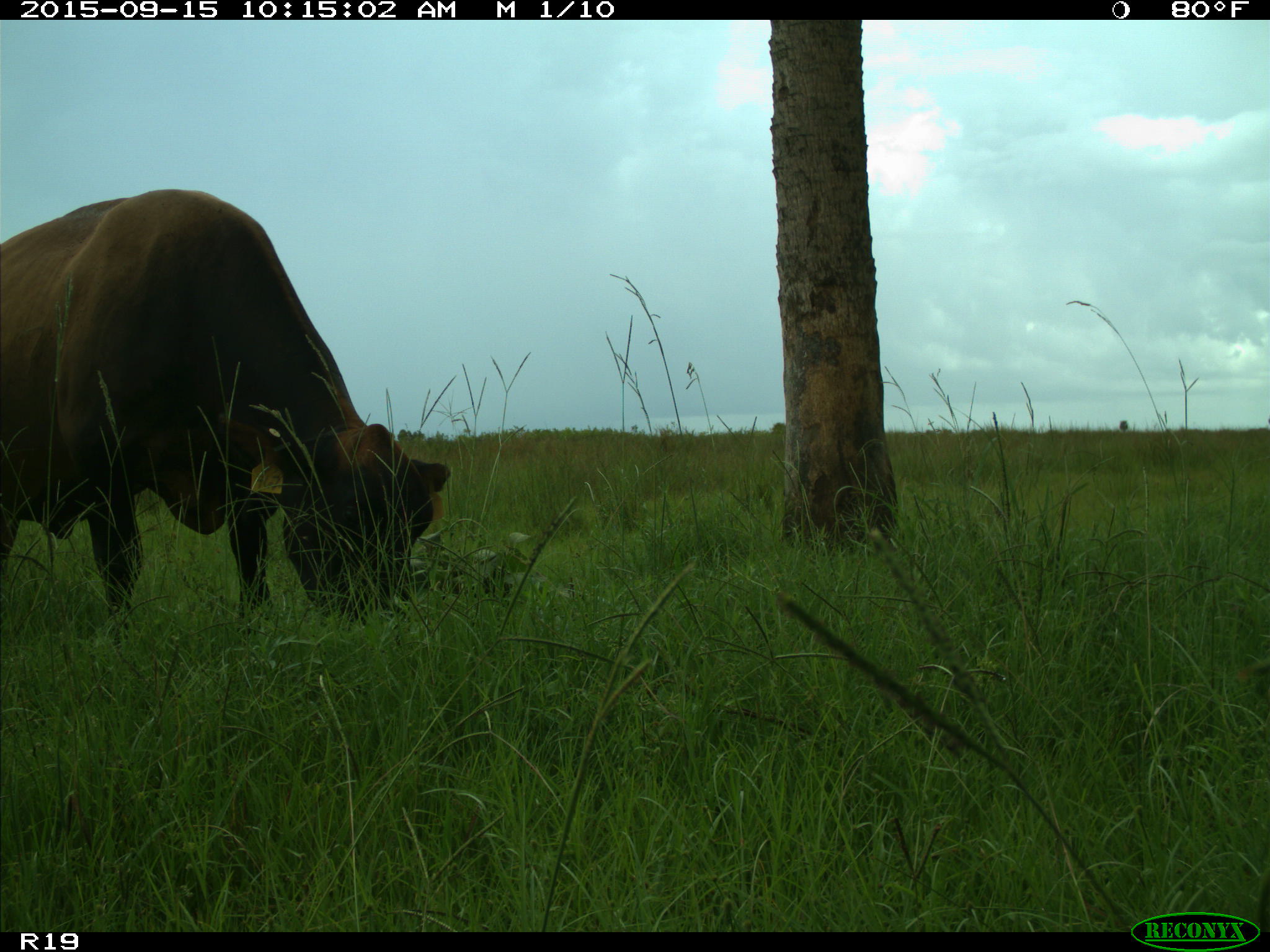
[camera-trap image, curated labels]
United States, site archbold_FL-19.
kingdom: Animalia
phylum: Chordata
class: Mammalia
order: Artiodactyla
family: Bovidae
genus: Bos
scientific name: Bos taurus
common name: domestic cow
Bos taurus (domestic cow).